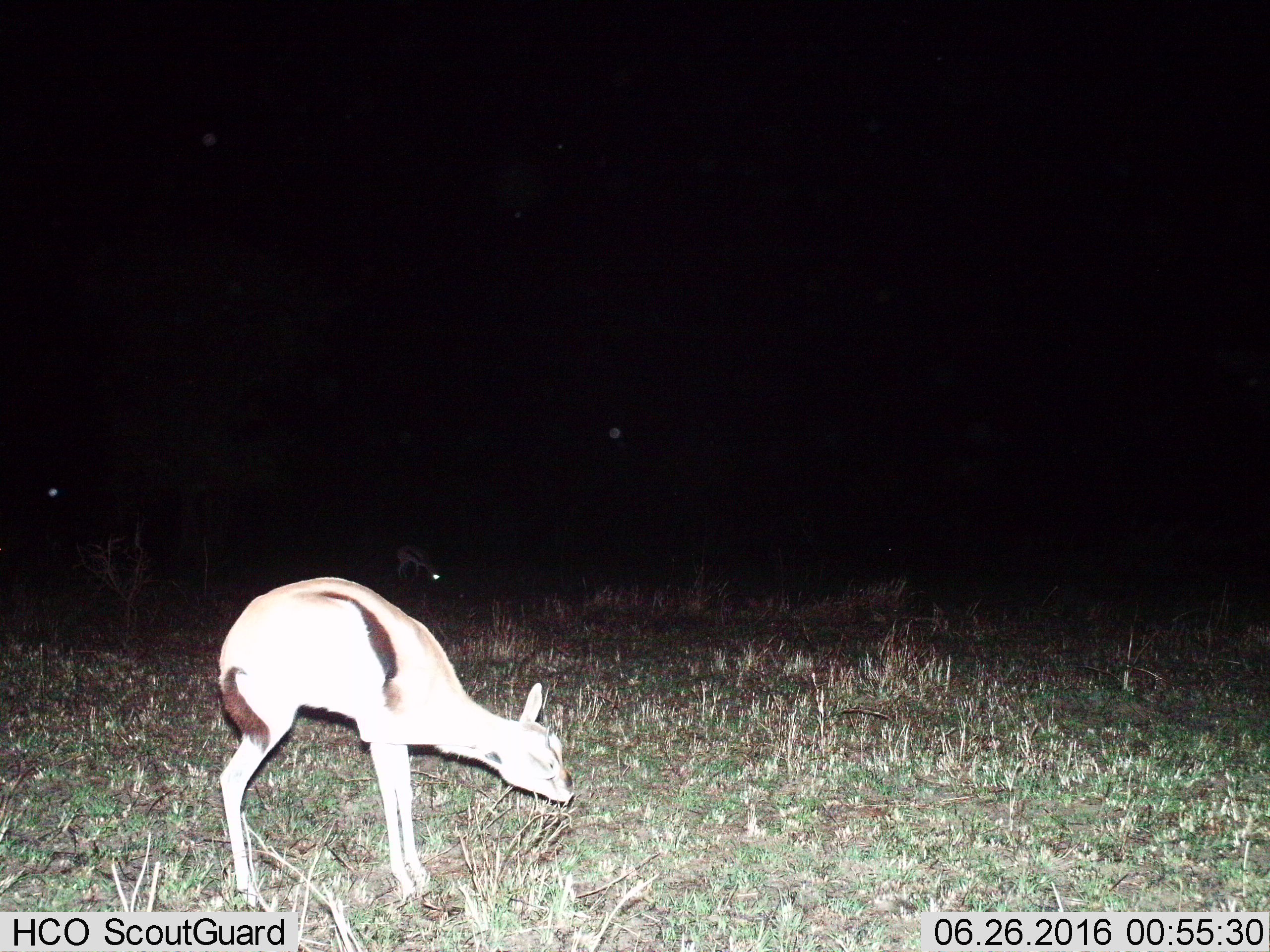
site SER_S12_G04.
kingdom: Animalia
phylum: Chordata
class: Mammalia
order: Artiodactyla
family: Bovidae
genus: Eudorcas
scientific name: Eudorcas thomsonii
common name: thomson's gazelle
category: gazellethomsons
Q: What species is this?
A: Gazellethomsons (thomson's gazelle) (Eudorcas thomsonii).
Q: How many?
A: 1.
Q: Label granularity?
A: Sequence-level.